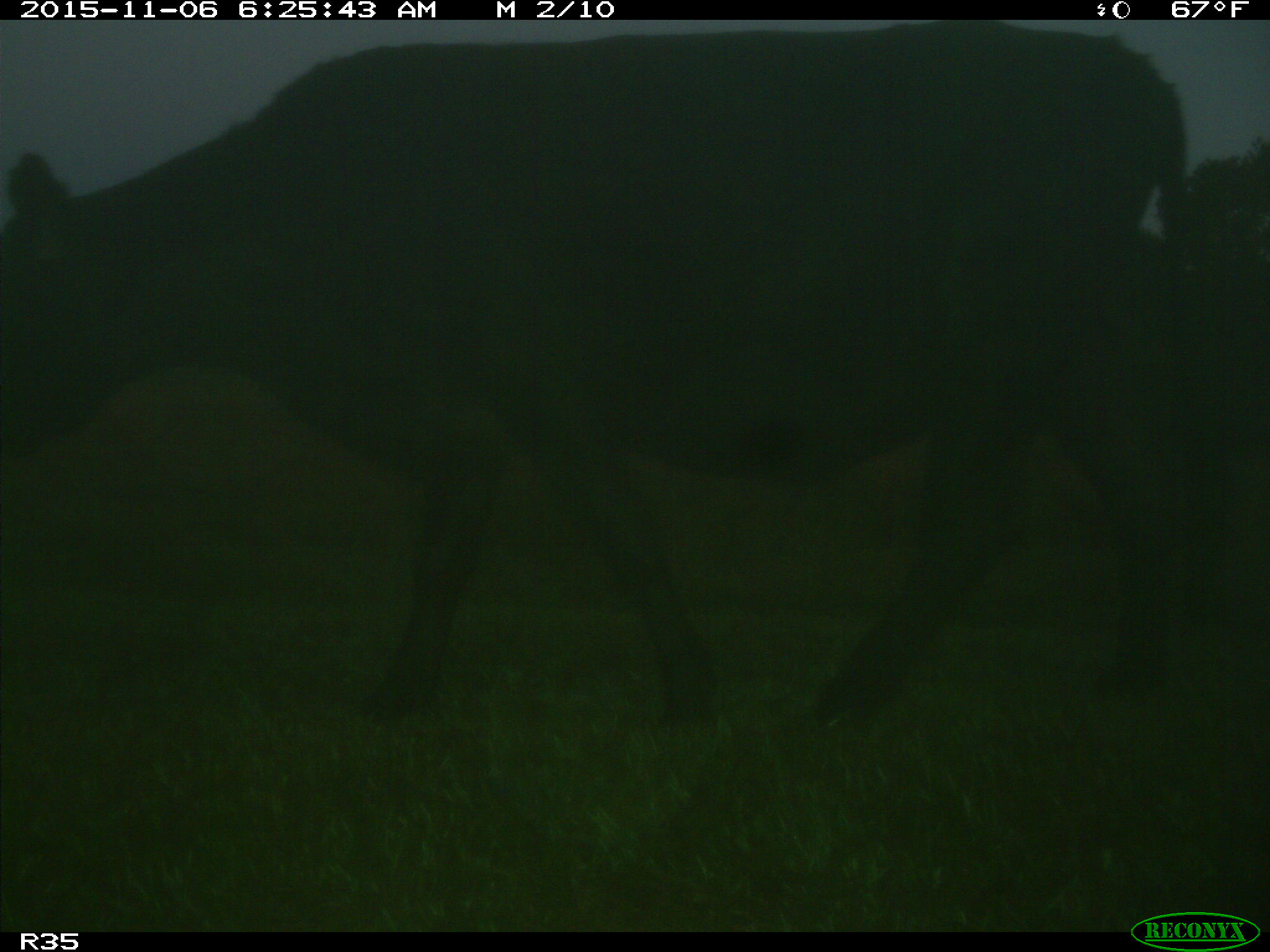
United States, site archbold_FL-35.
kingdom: Animalia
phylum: Chordata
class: Mammalia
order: Artiodactyla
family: Bovidae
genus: Bos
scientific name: Bos taurus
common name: domestic cow